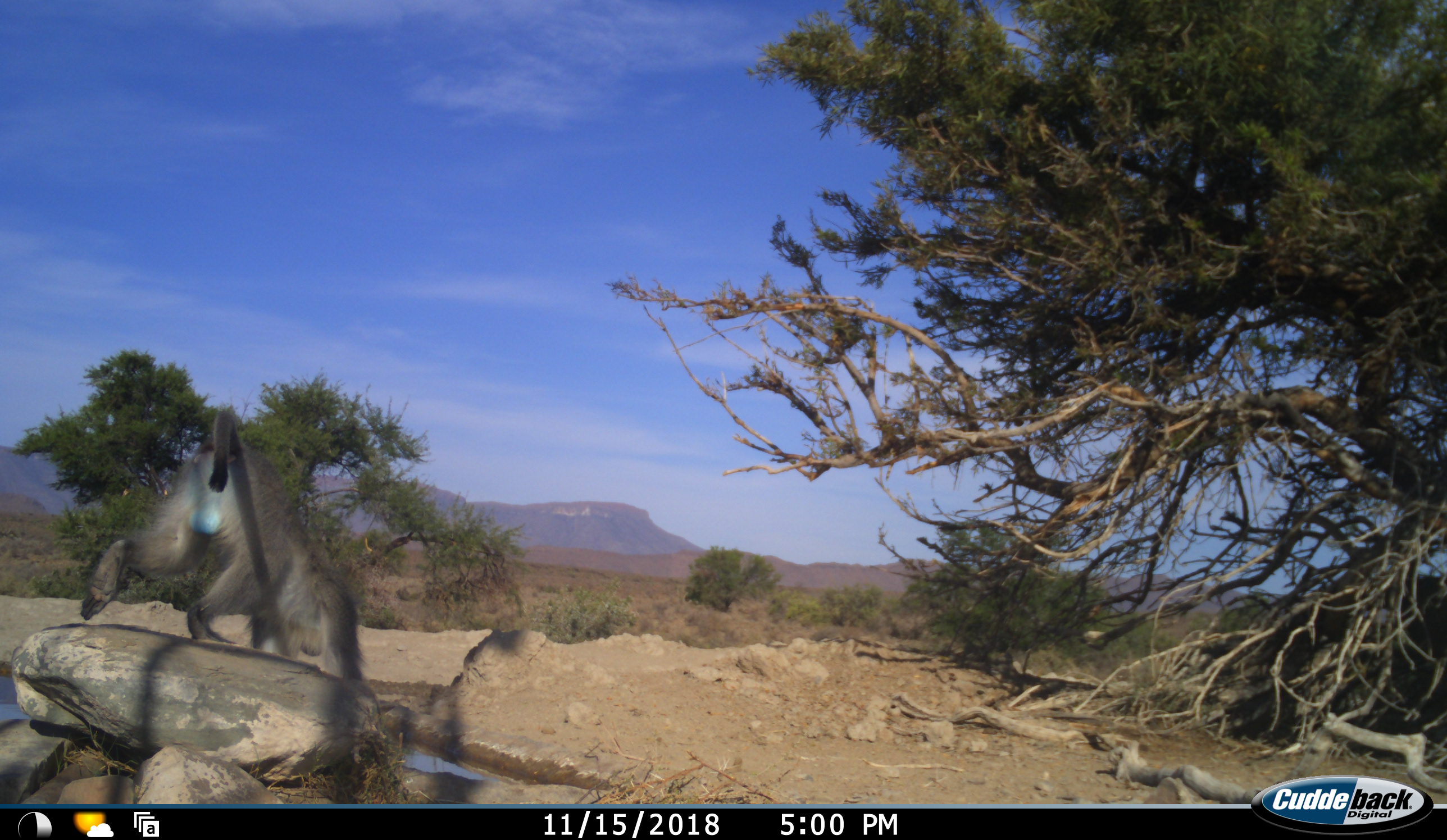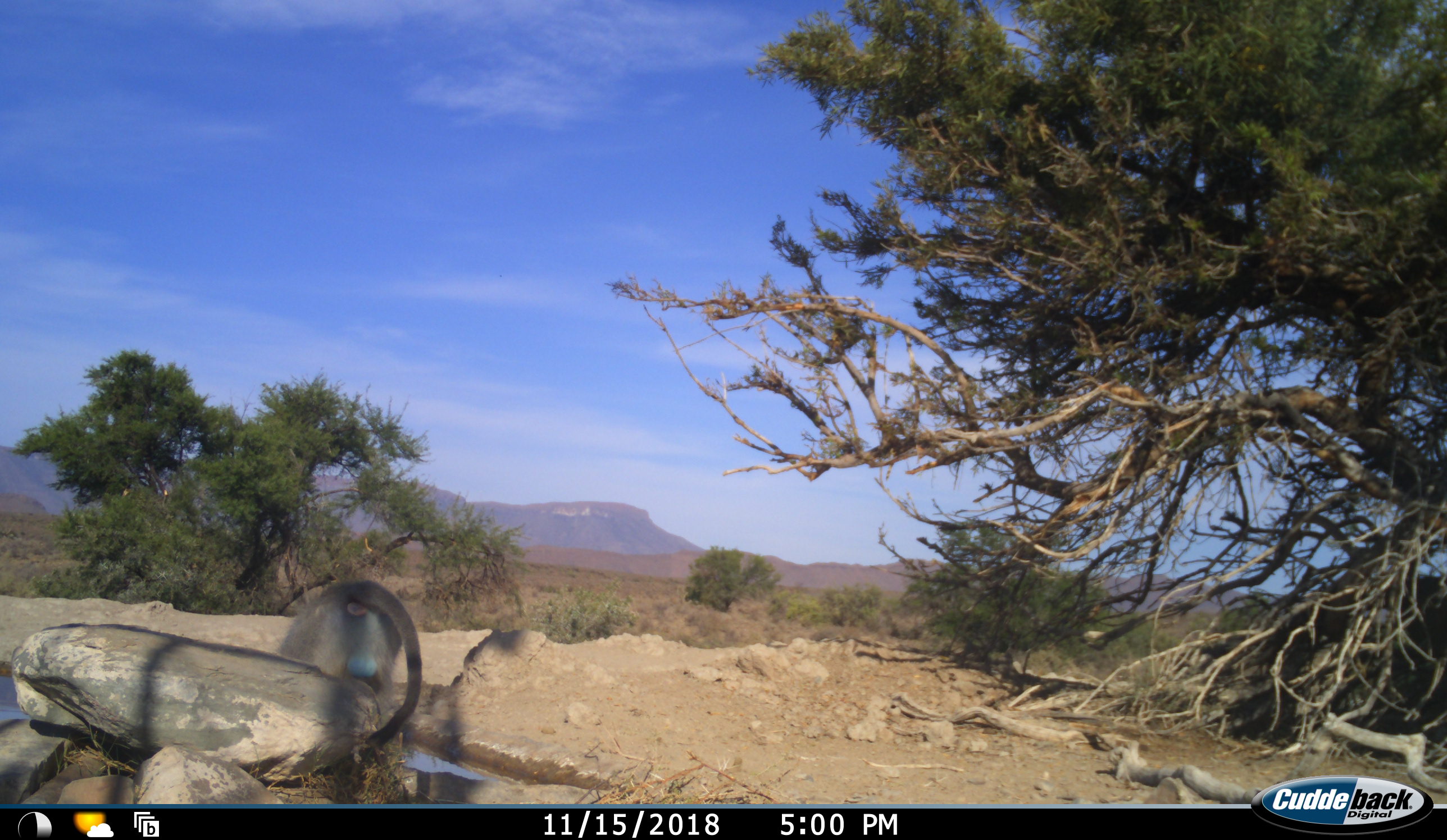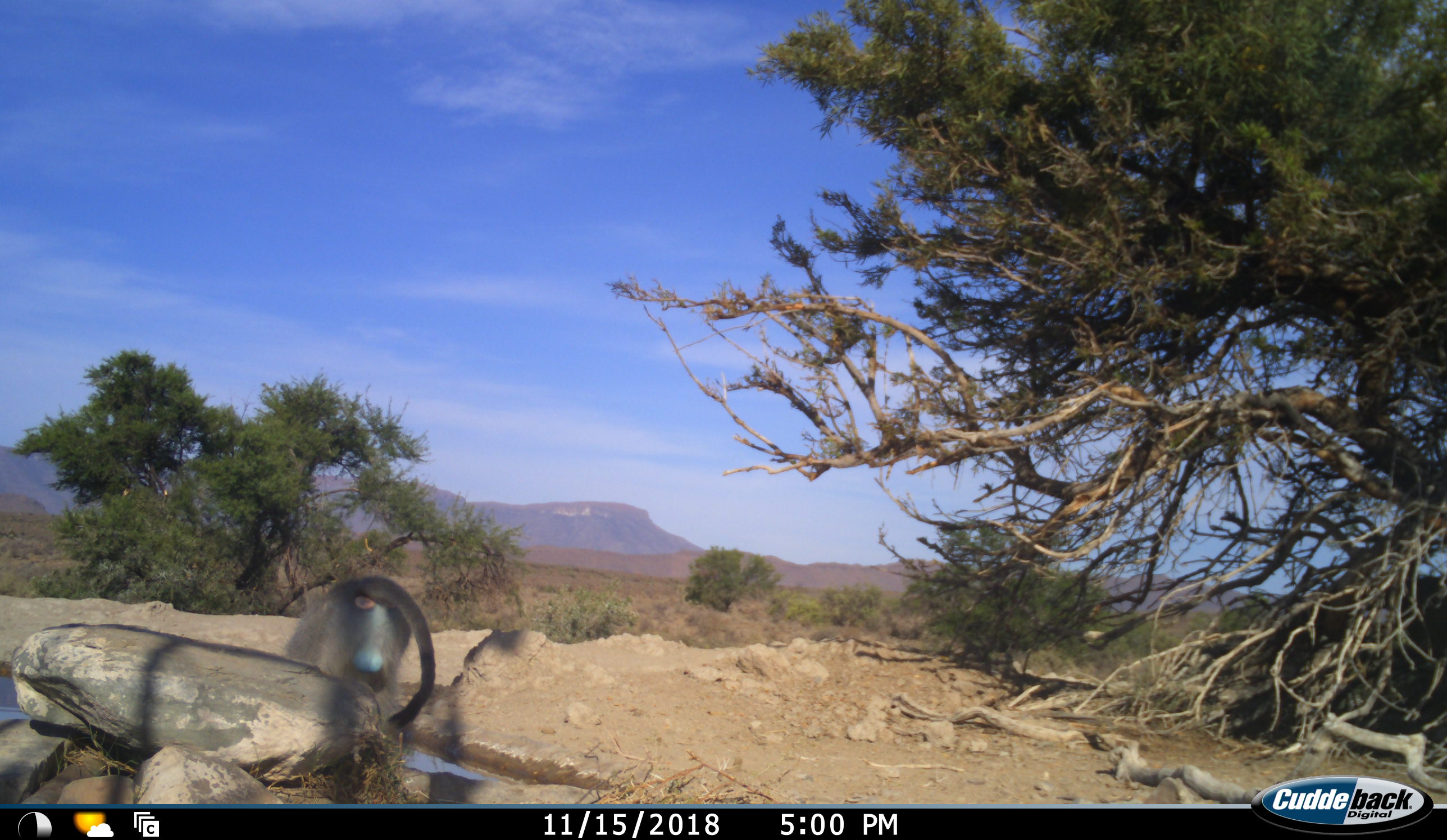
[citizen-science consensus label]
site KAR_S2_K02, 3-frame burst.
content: unidentified animal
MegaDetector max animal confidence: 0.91